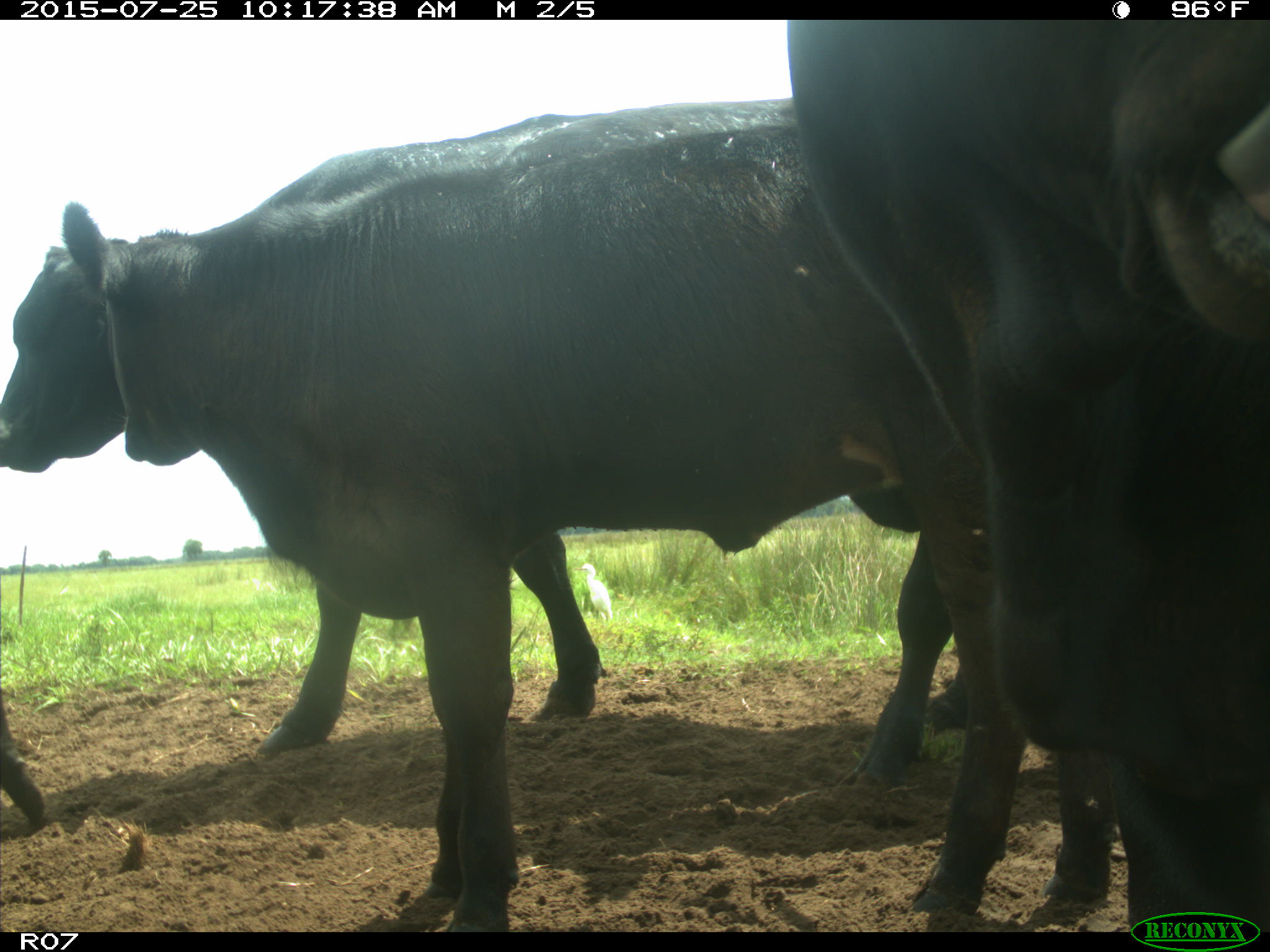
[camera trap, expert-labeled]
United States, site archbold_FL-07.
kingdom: Animalia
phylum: Chordata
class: Mammalia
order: Artiodactyla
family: Bovidae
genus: Bos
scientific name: Bos taurus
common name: domestic cow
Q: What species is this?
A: Bos taurus (domestic cow).